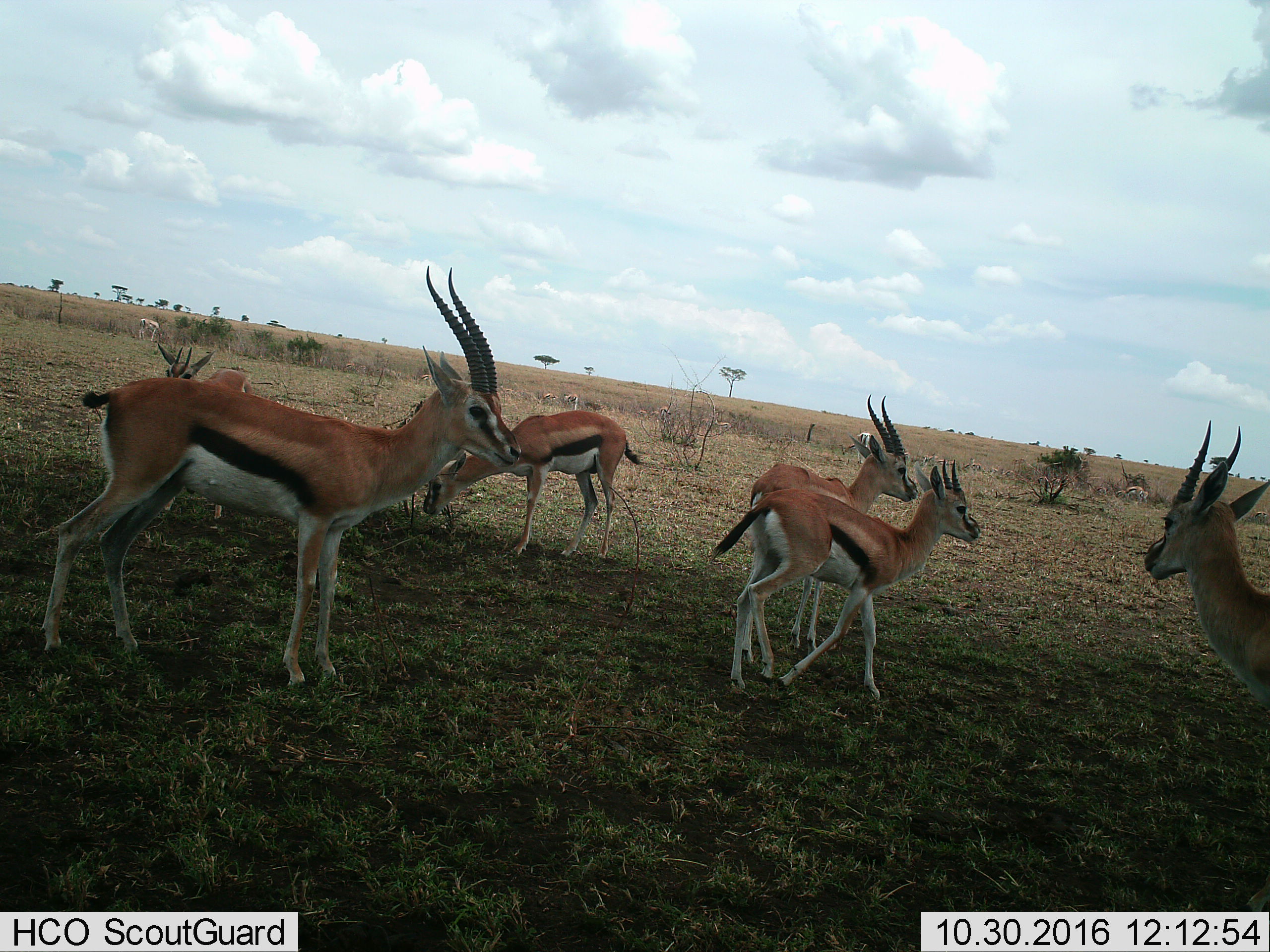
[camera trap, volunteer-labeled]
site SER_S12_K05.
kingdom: Animalia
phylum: Chordata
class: Mammalia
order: Artiodactyla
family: Bovidae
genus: Eudorcas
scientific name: Eudorcas thomsonii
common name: thomson's gazelle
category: gazellethomsons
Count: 11-50.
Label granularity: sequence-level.